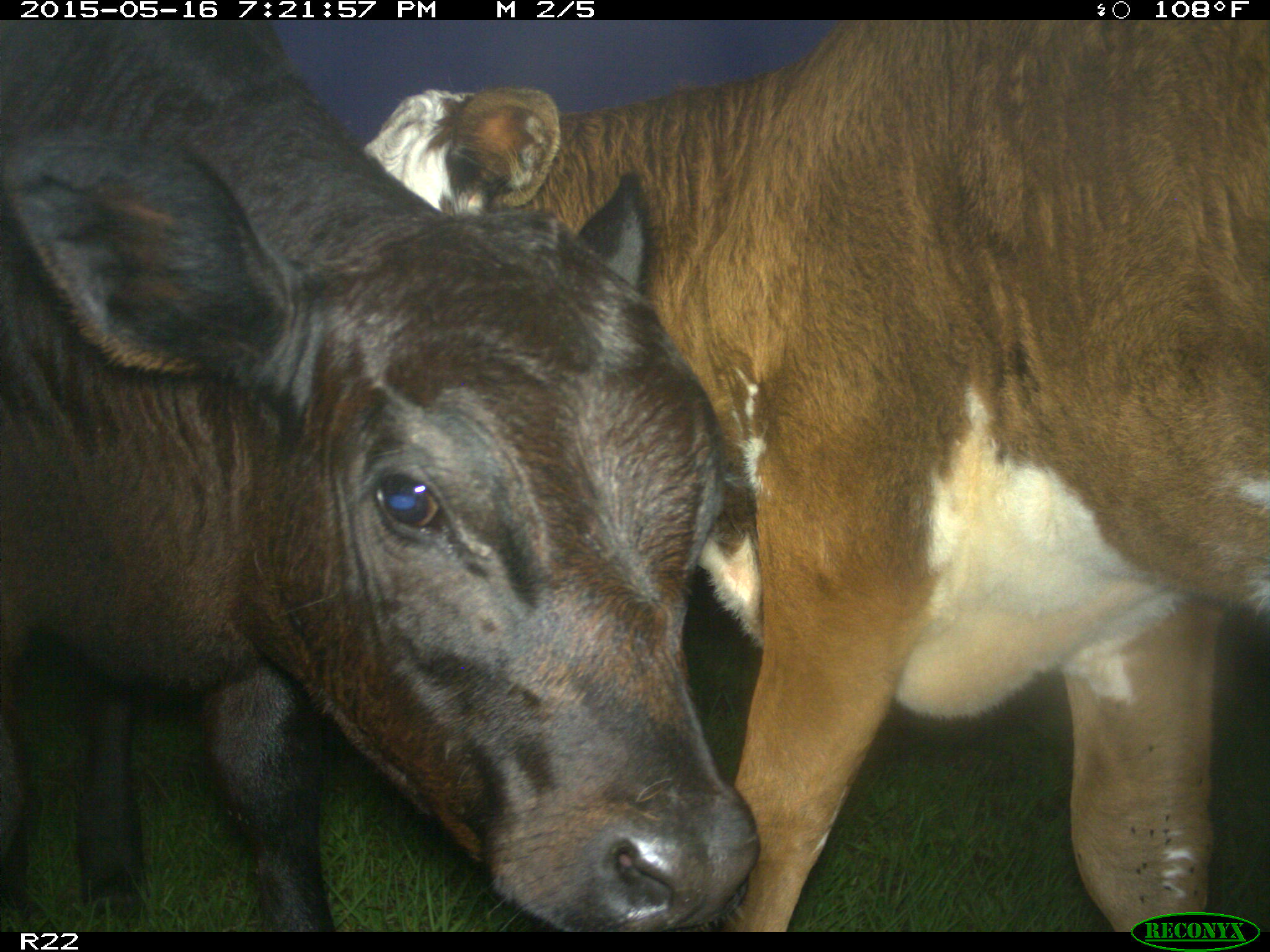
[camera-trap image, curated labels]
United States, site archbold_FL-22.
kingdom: Animalia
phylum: Chordata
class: Mammalia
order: Artiodactyla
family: Bovidae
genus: Bos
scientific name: Bos taurus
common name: domestic cow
Bos taurus (domestic cow).